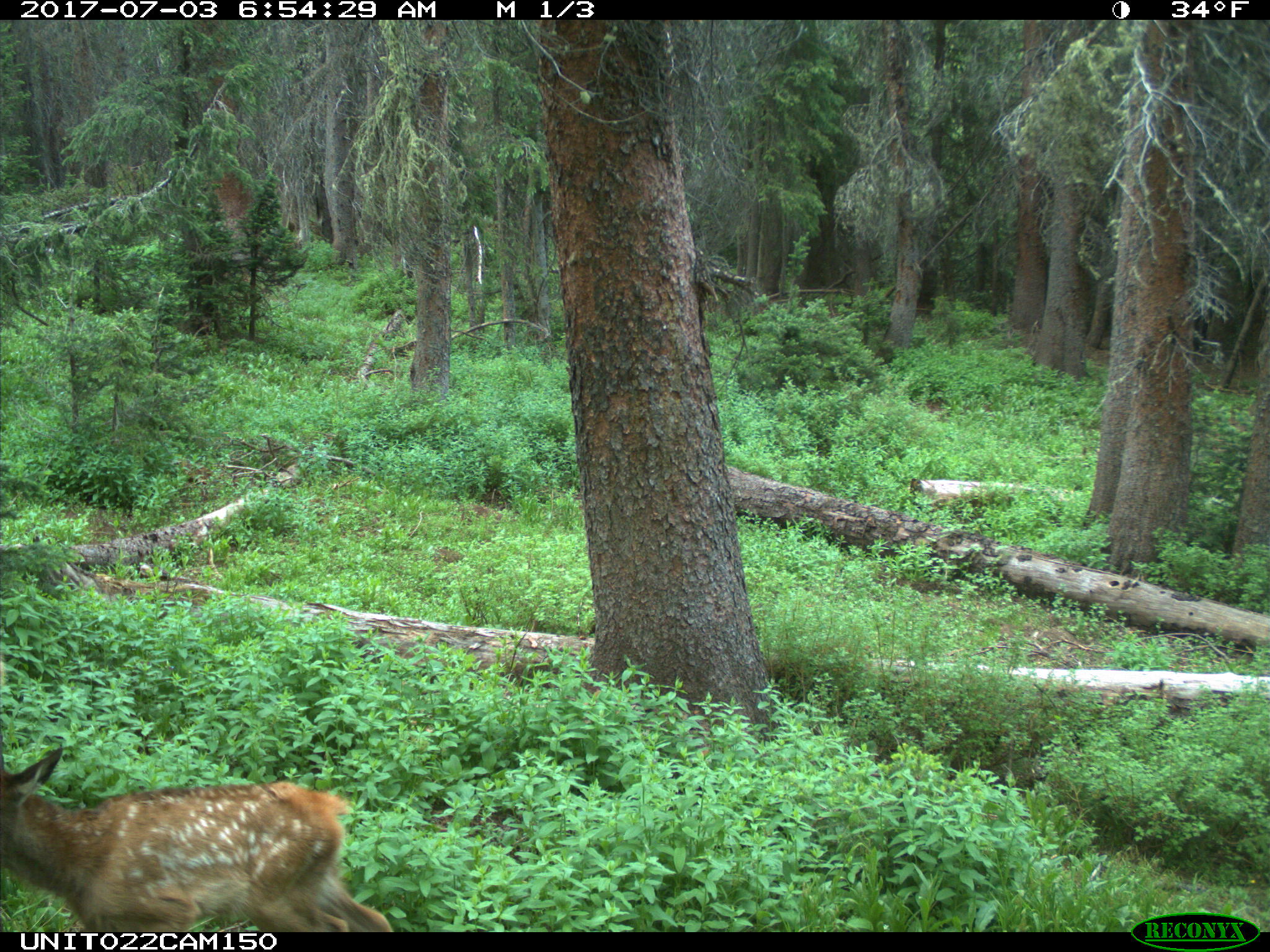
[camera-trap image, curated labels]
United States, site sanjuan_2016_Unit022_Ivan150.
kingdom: Animalia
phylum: Chordata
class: Mammalia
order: Artiodactyla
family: Cervidae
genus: Cervus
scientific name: Cervus elaphus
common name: red deer